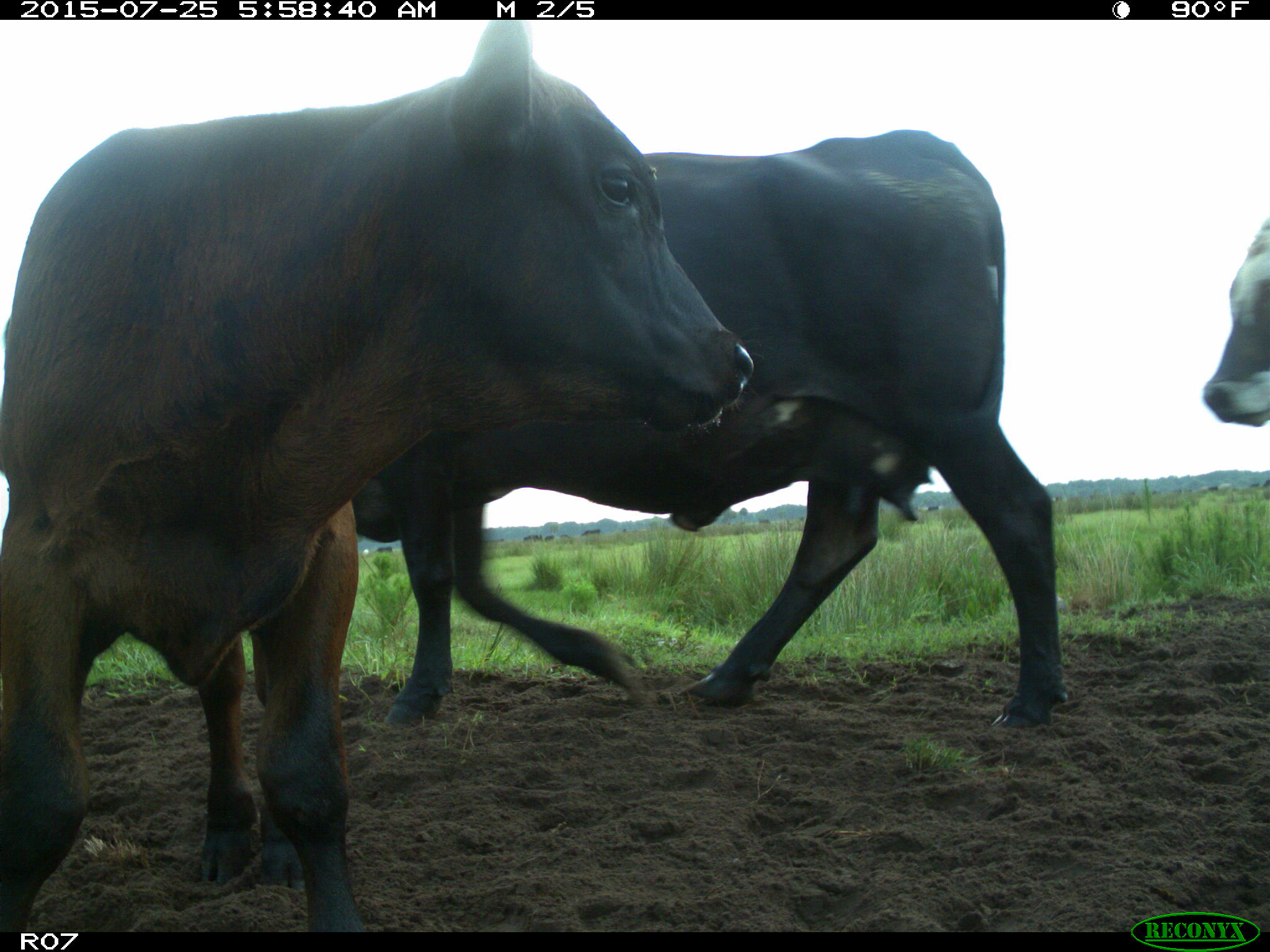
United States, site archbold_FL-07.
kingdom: Animalia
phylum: Chordata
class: Mammalia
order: Artiodactyla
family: Bovidae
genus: Bos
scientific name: Bos taurus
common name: domestic cow